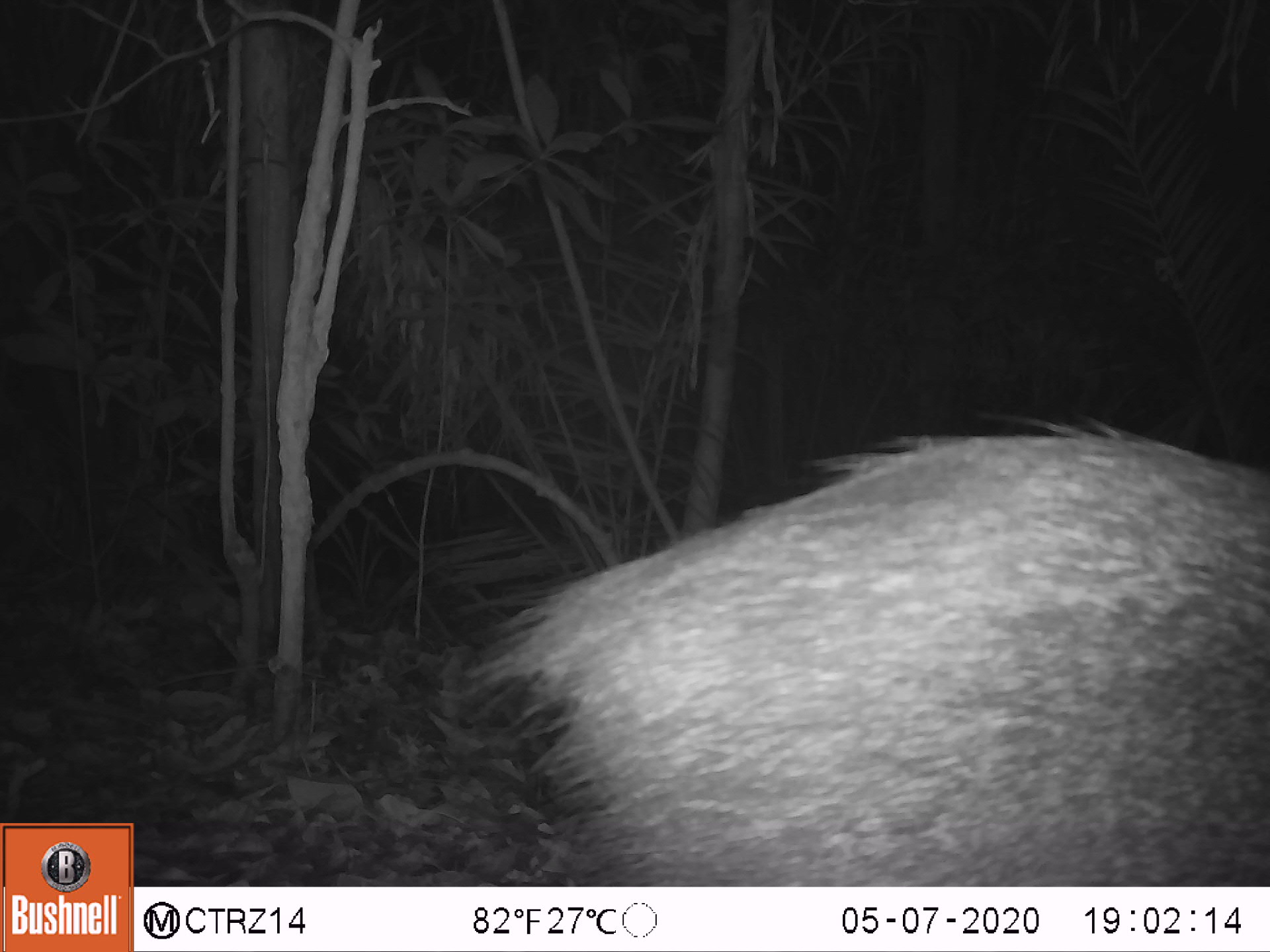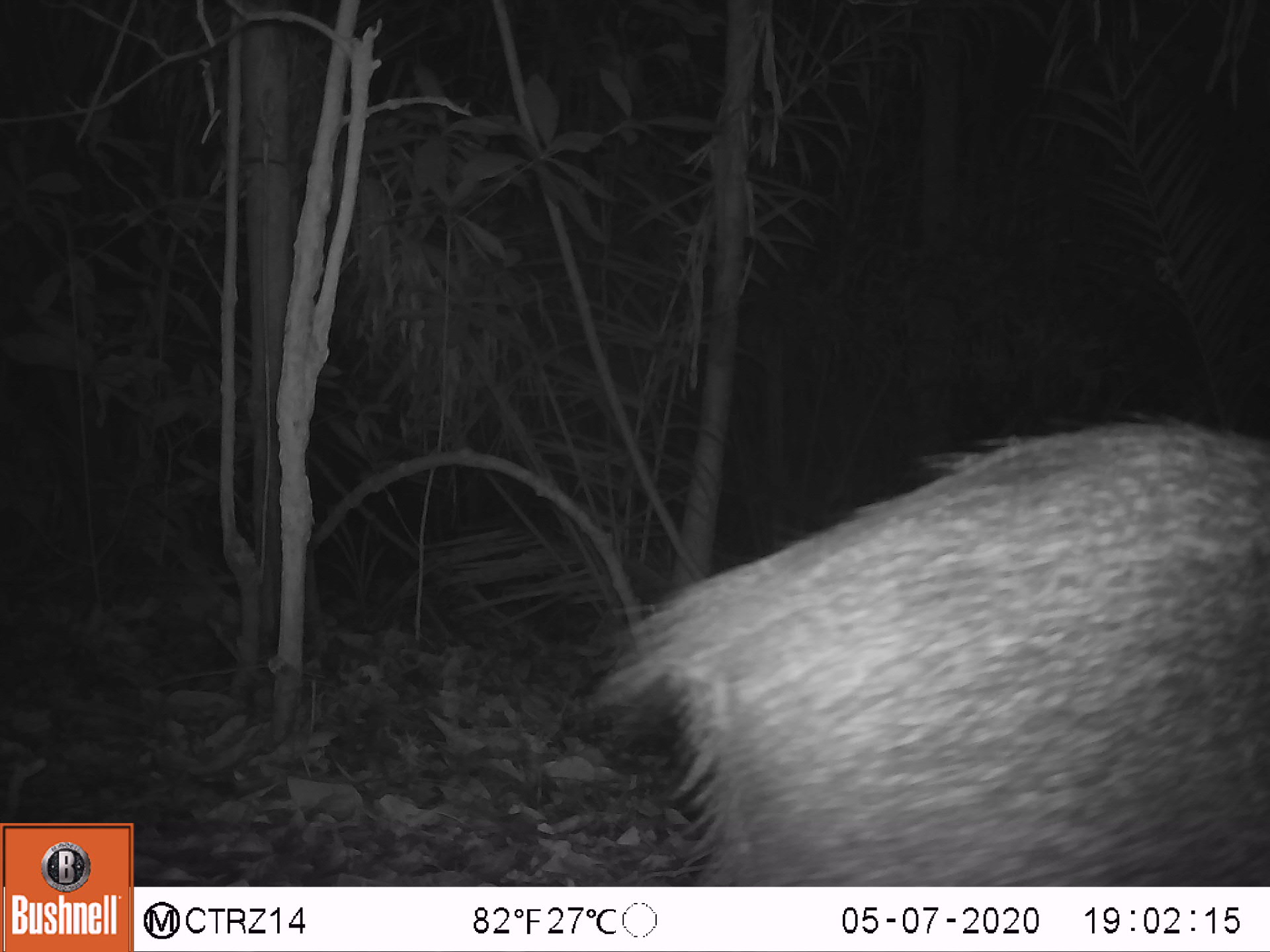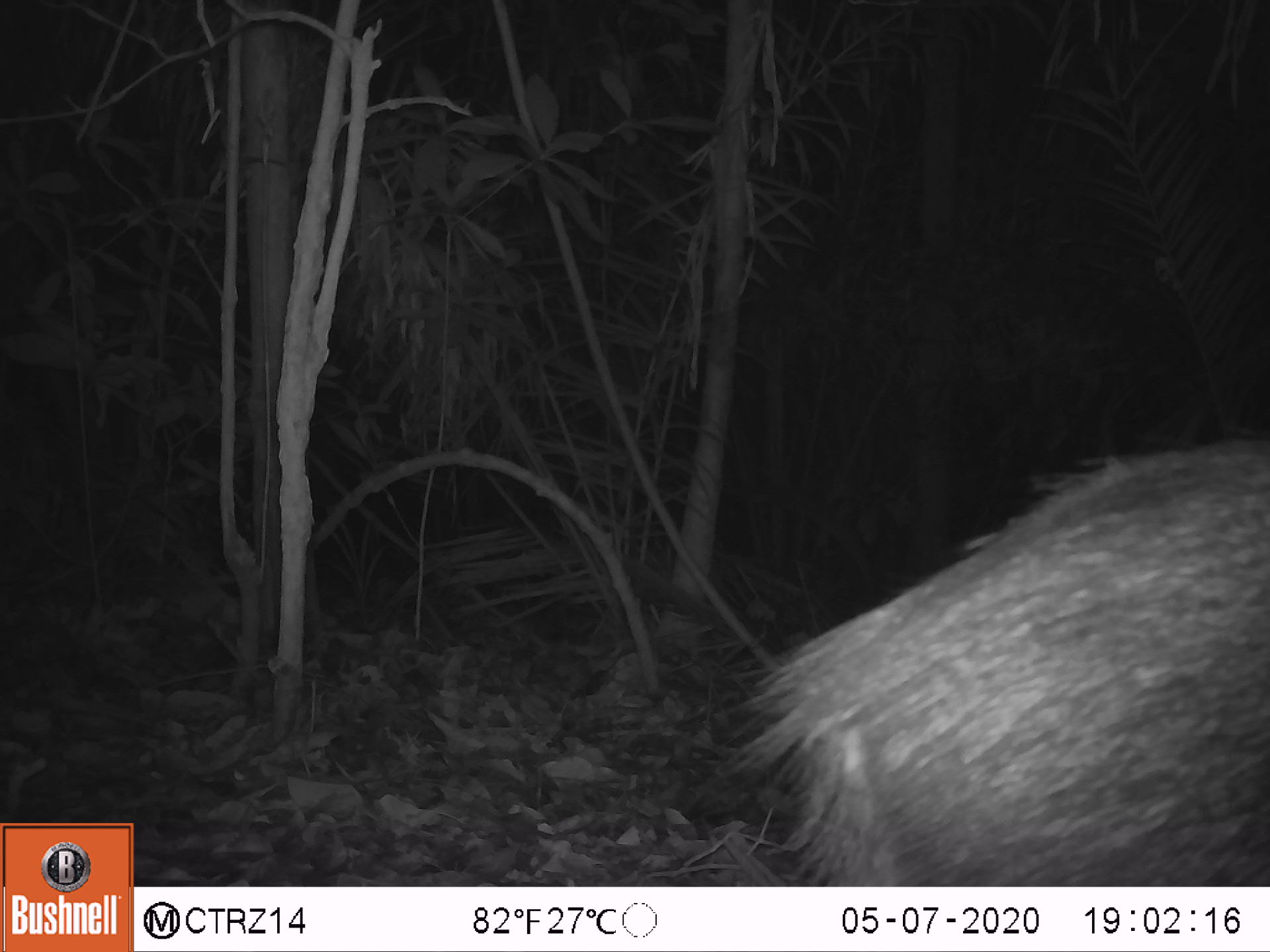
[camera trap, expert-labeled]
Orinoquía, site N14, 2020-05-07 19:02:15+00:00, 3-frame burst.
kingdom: Animalia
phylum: Chordata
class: Mammalia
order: Artiodactyla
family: Tayassuidae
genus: Pecari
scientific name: Pecari tajacu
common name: collared peccary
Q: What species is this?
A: Collared peccary (Pecari tajacu).